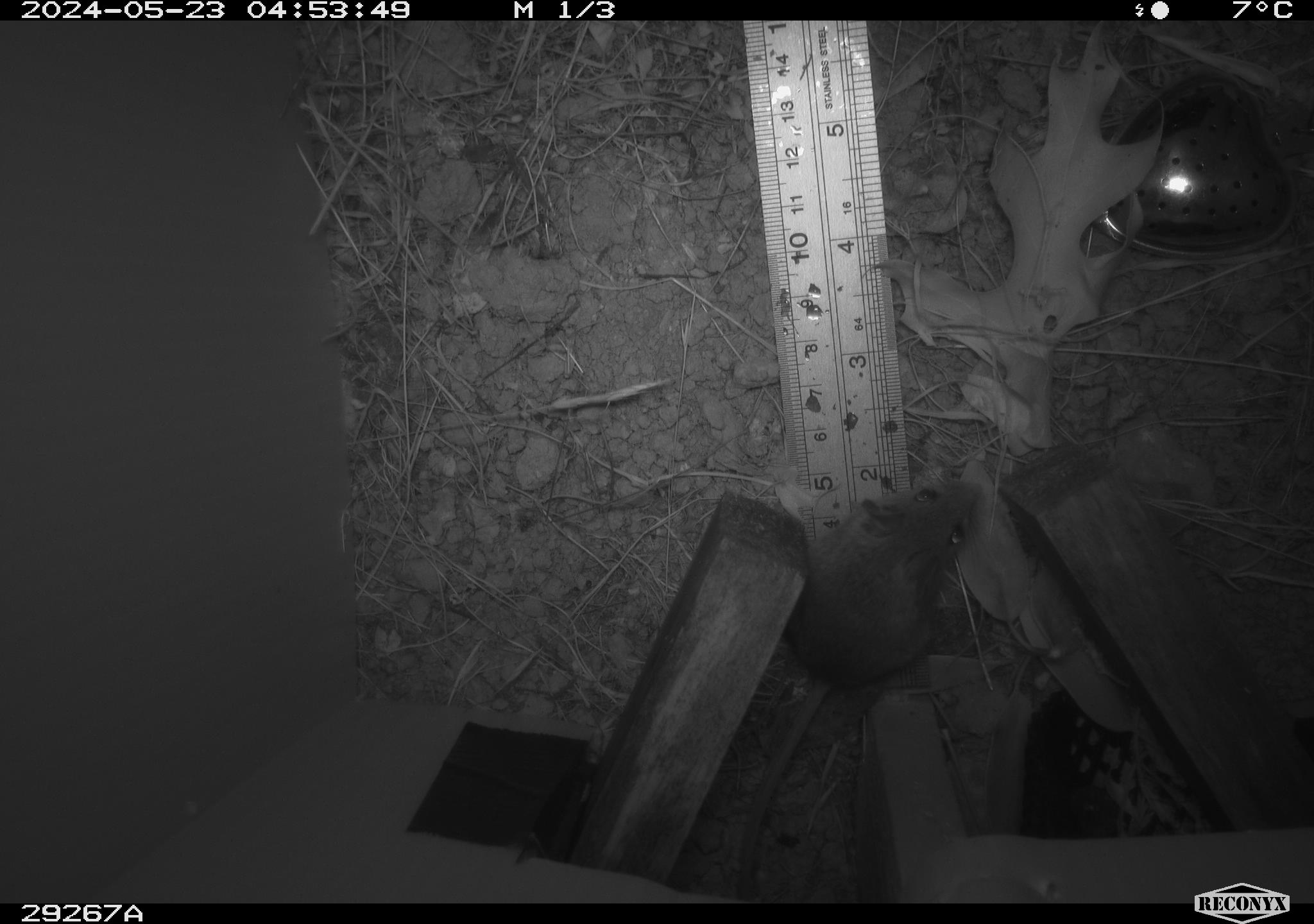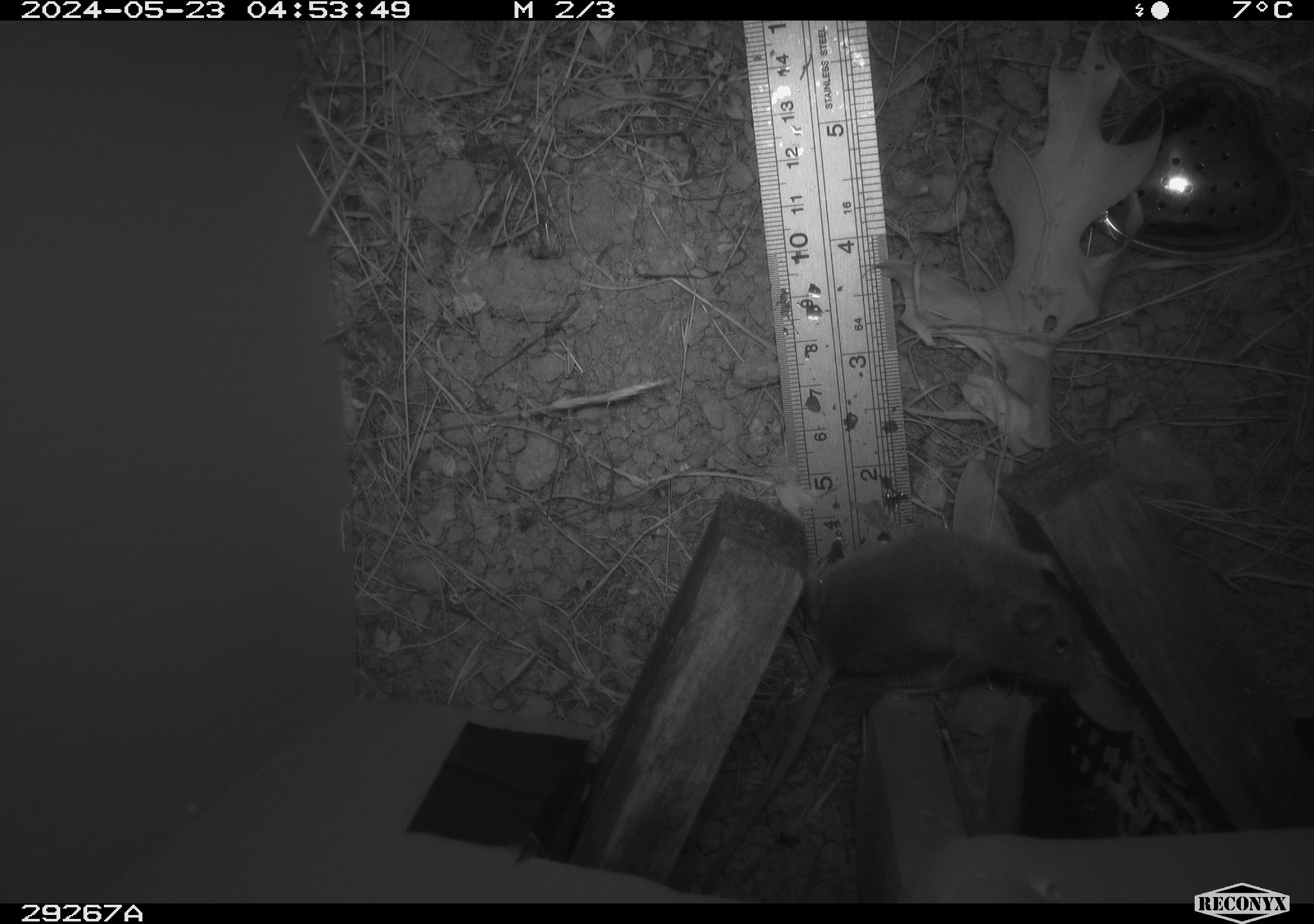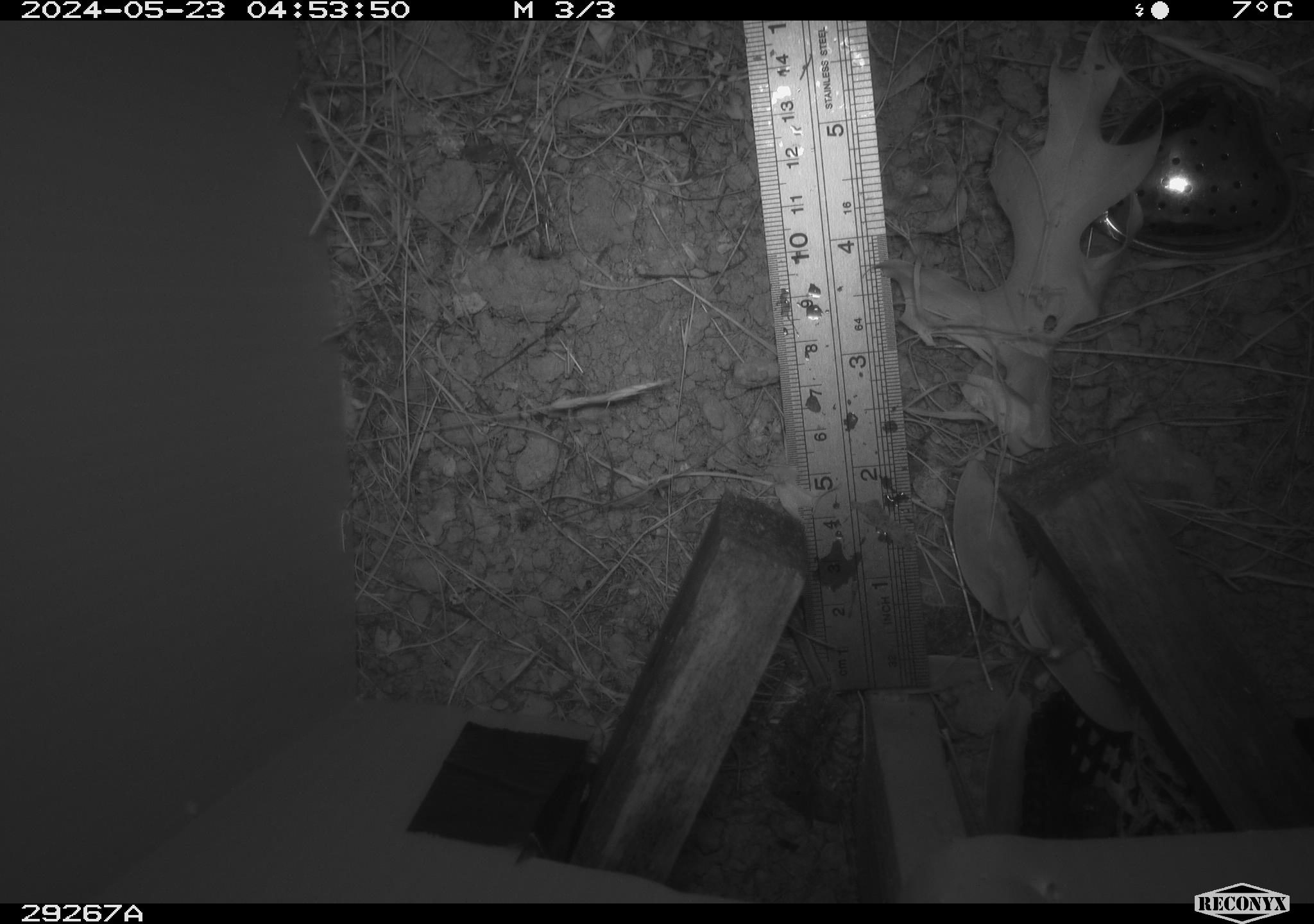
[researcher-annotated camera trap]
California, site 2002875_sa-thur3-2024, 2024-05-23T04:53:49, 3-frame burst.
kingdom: Animalia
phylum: Chordata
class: Mammalia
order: Rodentia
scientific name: Rodentia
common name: mouse species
Mouse species (Rodentia).